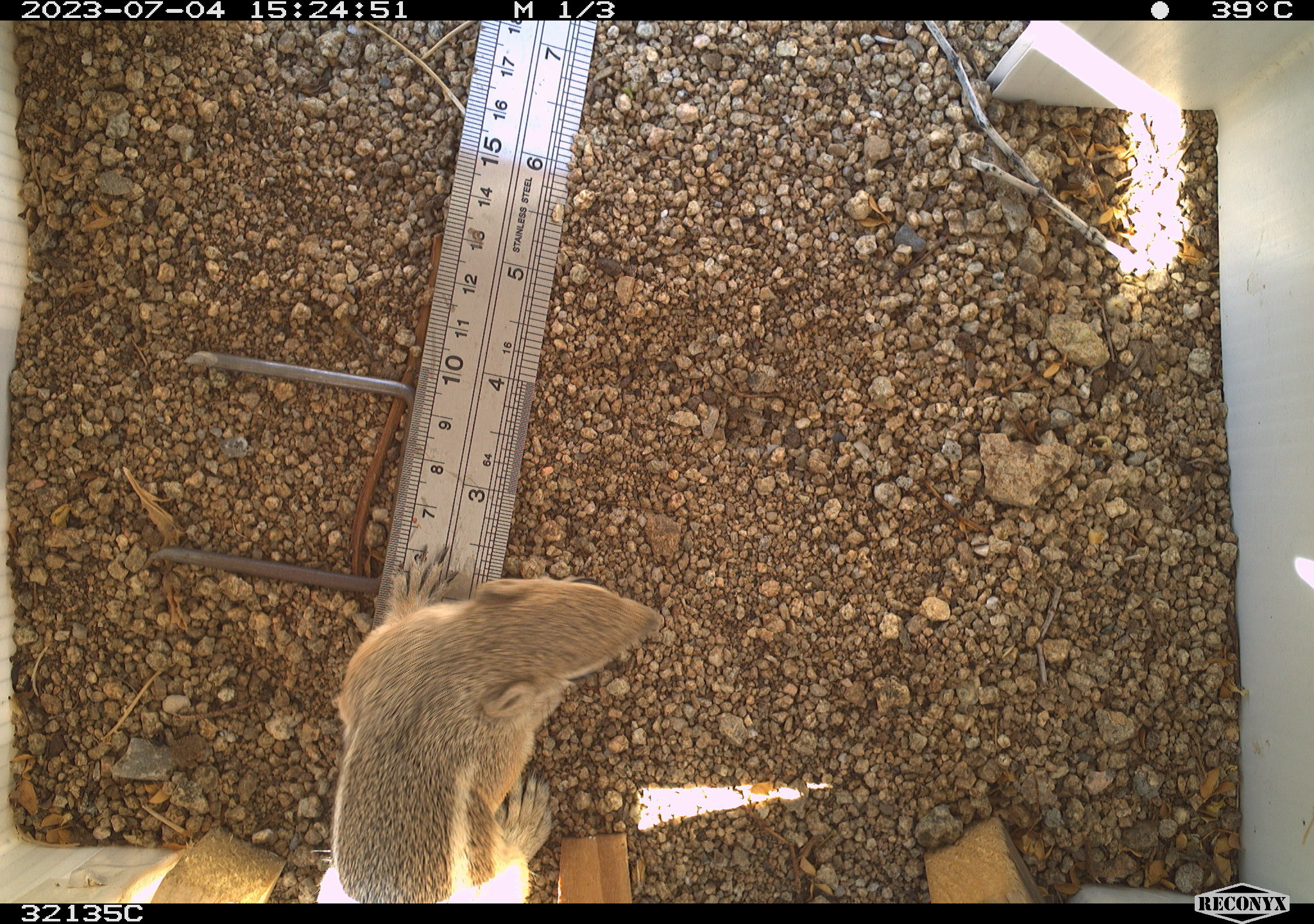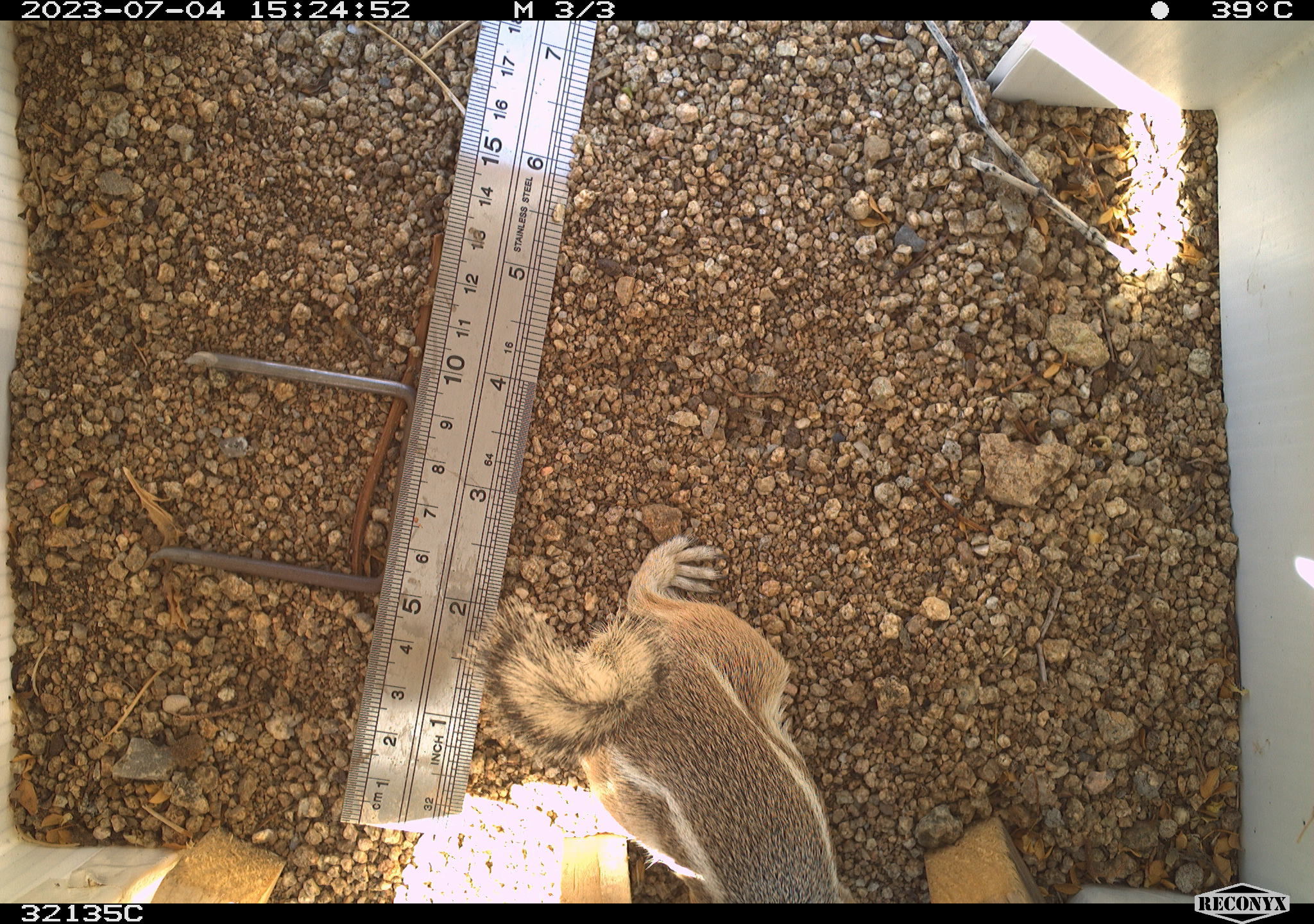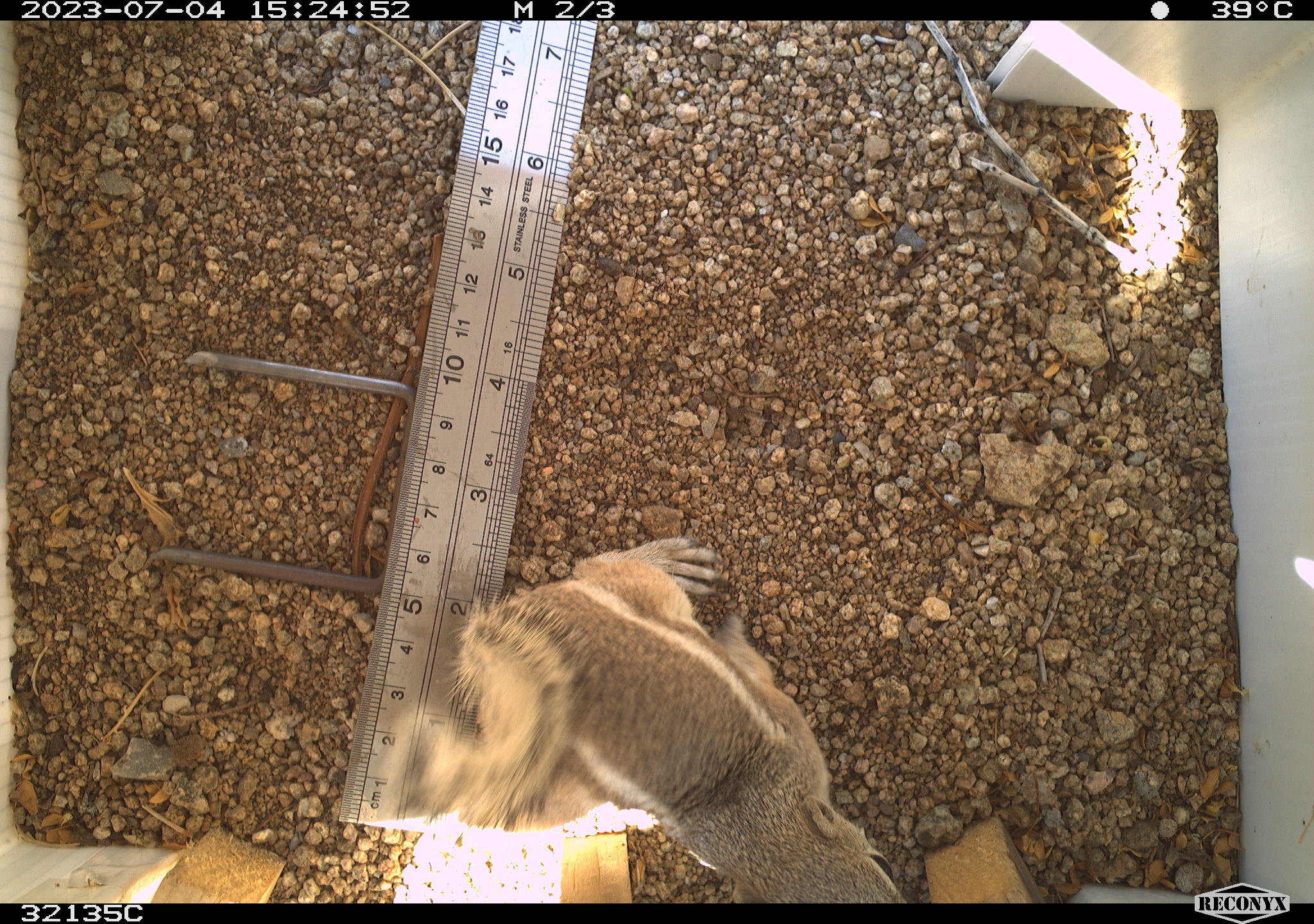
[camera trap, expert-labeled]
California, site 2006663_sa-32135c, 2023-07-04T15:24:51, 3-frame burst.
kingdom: Animalia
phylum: Chordata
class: Mammalia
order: Rodentia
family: Sciuridae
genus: Ammospermophilus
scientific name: Ammospermophilus leucurus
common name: white-tailed antelope squirrel